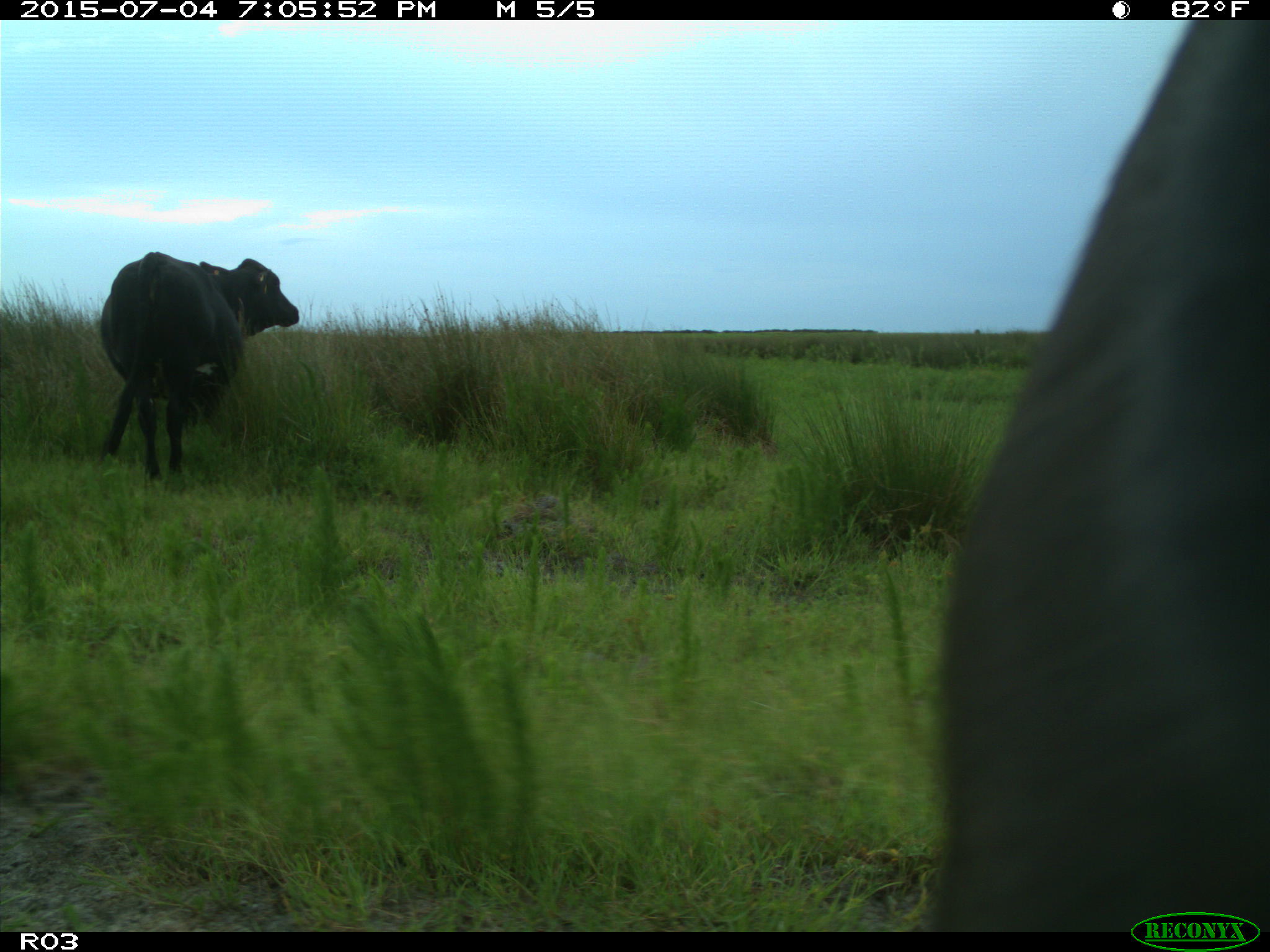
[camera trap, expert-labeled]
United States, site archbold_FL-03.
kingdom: Animalia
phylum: Chordata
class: Mammalia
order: Artiodactyla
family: Bovidae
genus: Bos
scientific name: Bos taurus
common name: domestic cow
Bos taurus (domestic cow).